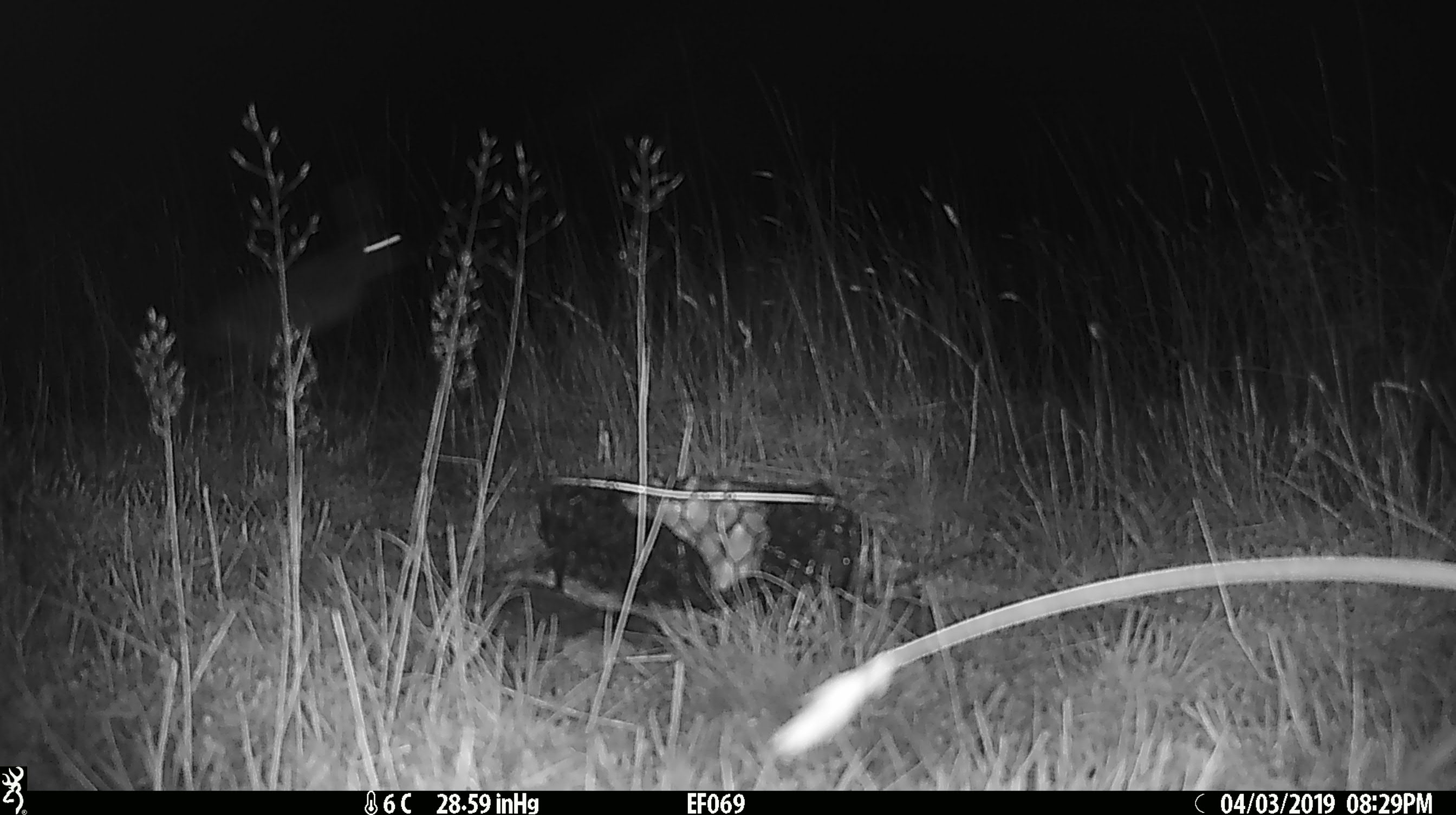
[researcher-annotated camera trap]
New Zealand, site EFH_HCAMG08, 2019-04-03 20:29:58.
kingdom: Animalia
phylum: Chordata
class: Mammalia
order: Lagomorpha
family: Leporidae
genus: Oryctolagus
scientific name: Oryctolagus cuniculus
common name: european rabbit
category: rabbit